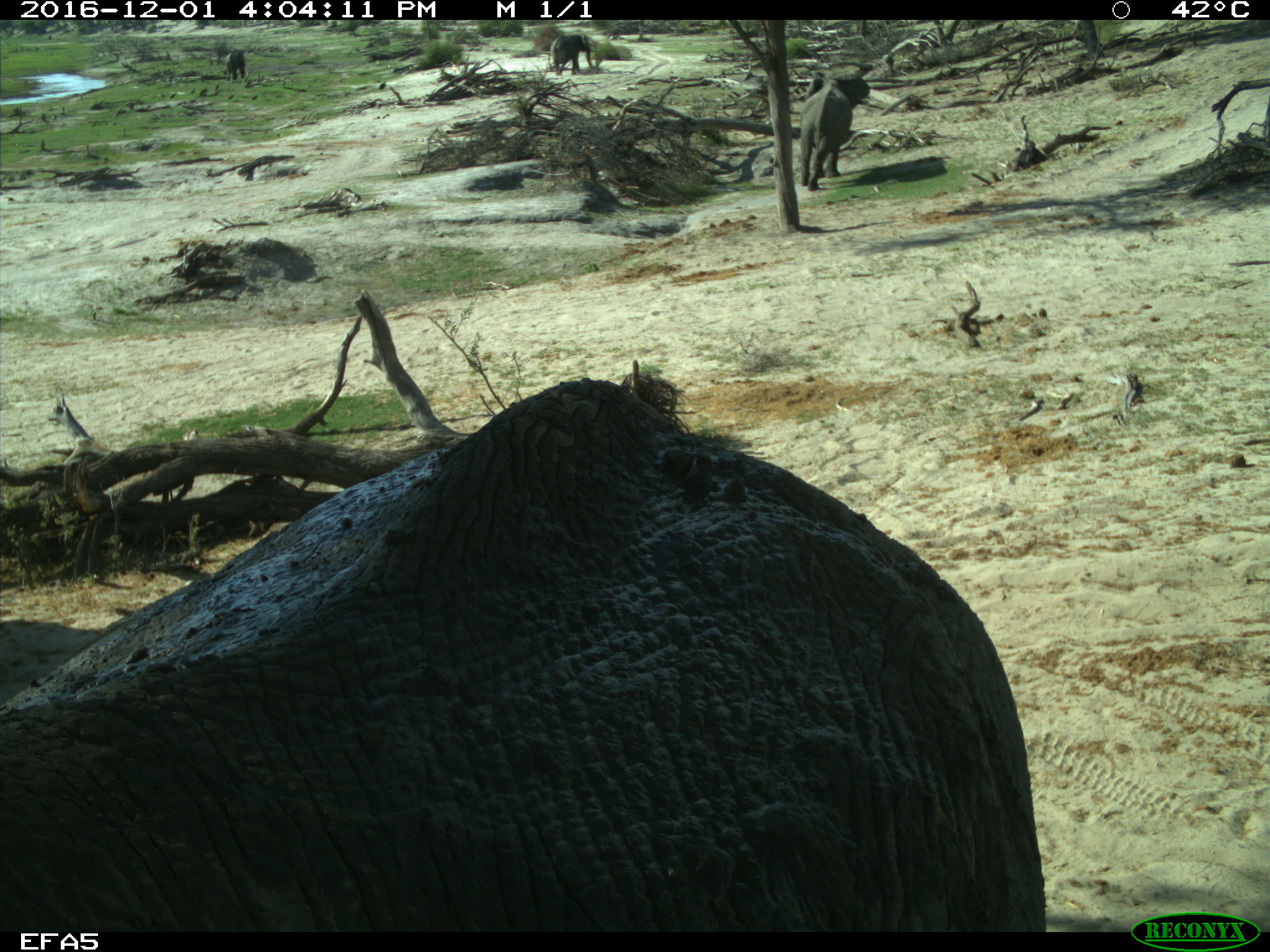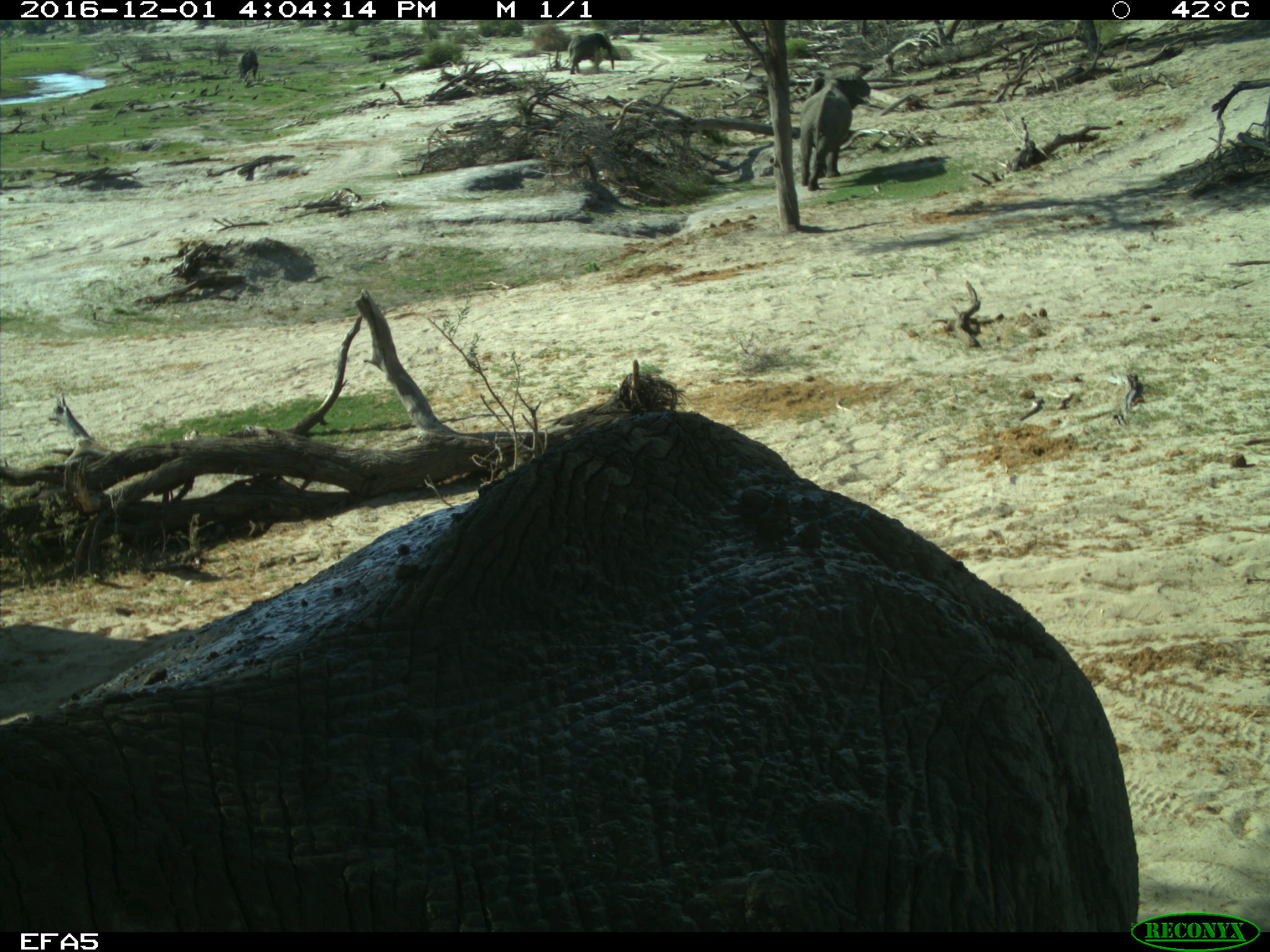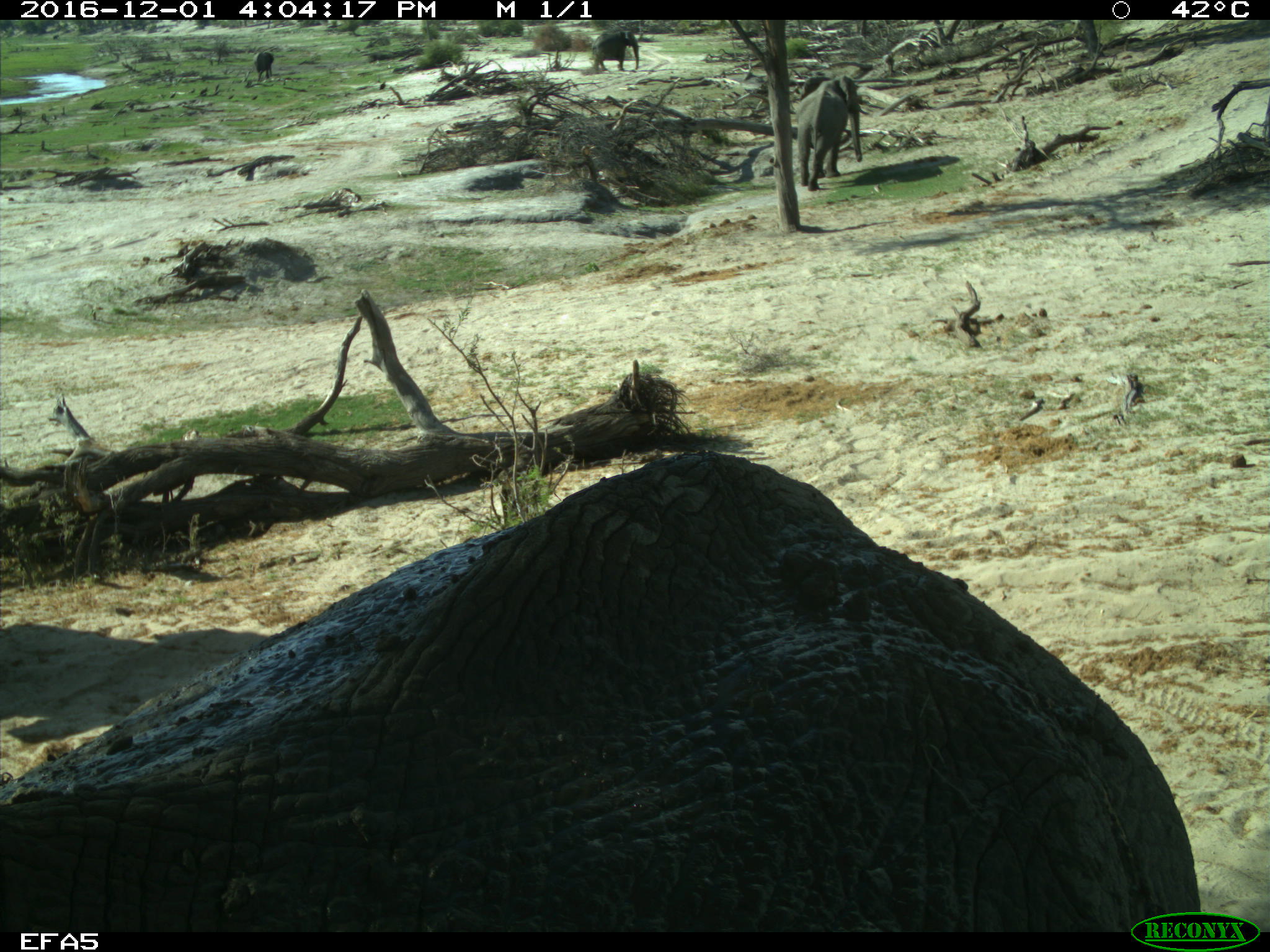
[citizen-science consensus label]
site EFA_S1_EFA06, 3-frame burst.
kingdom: Animalia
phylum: Chordata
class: Mammalia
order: Proboscidea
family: Elephantidae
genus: Loxodonta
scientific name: Loxodonta africana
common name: african bush elephant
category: elephant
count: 3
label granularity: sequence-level